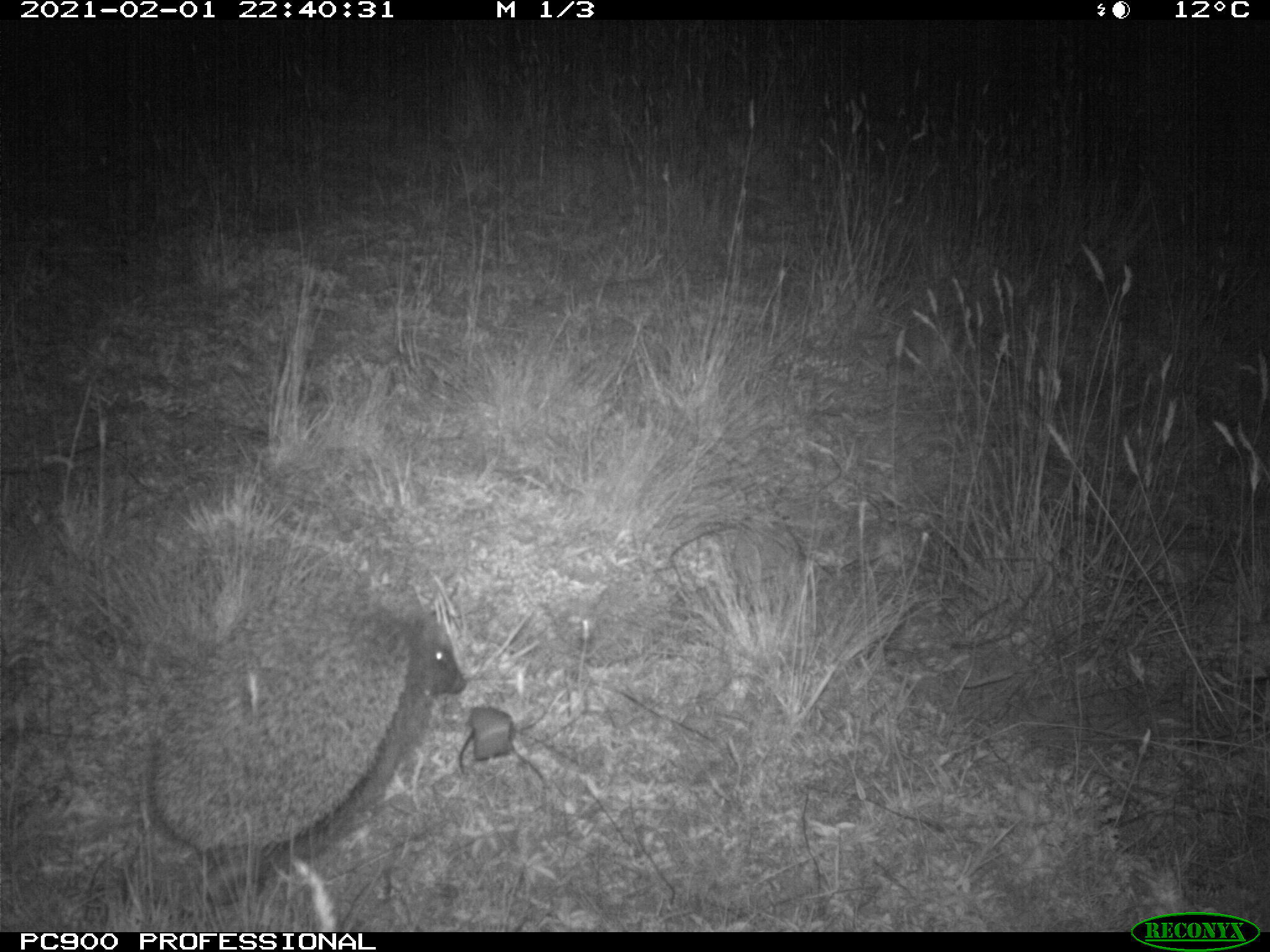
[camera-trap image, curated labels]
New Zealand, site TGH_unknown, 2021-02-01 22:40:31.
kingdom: Animalia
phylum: Chordata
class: Mammalia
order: Eulipotyphla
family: Erinaceidae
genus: Erinaceus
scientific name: Erinaceus europaeus europaeus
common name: european hedgehog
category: hedgehog